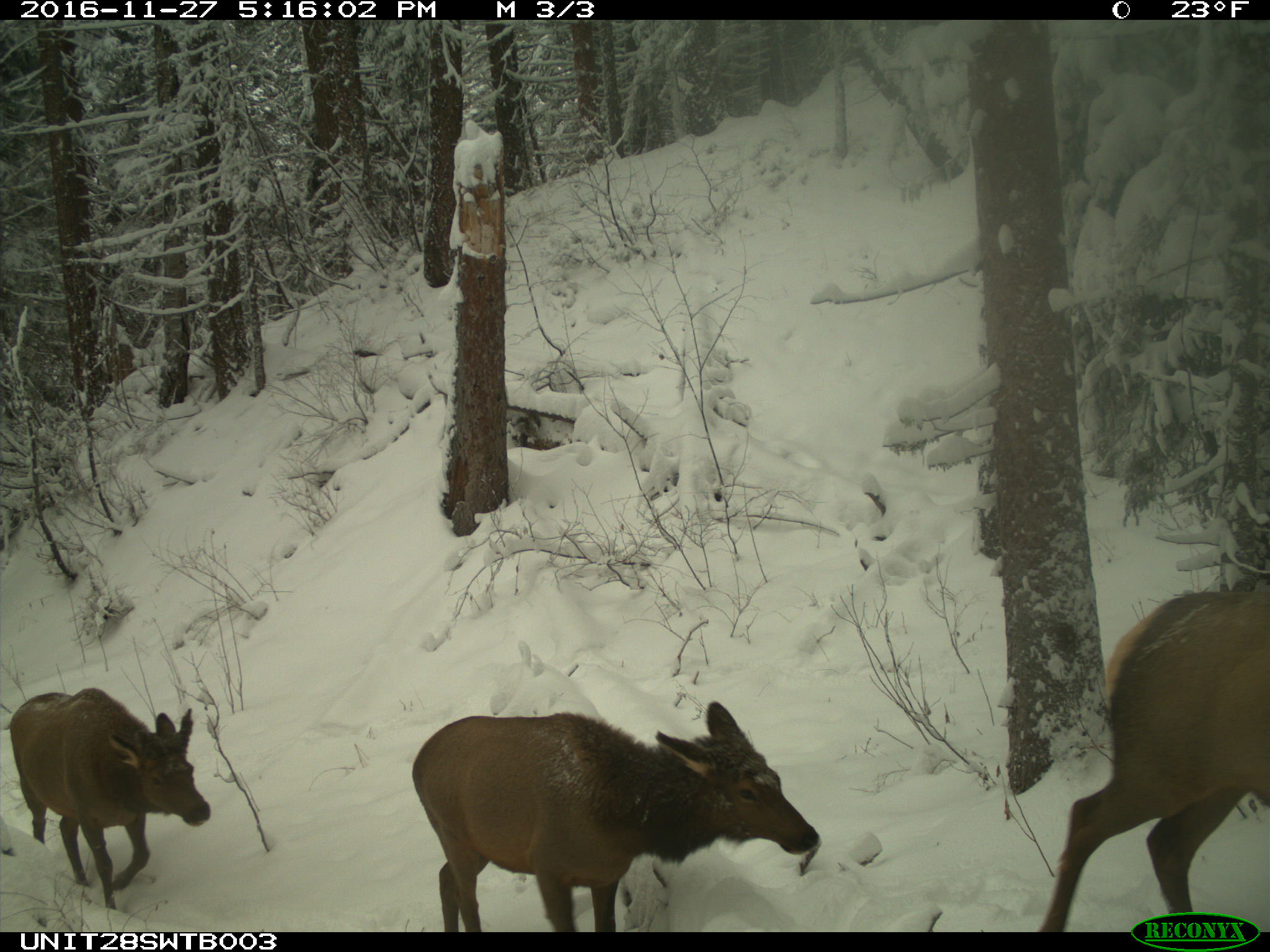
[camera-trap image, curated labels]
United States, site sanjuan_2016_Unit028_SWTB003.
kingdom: Animalia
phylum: Chordata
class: Mammalia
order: Artiodactyla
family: Cervidae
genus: Cervus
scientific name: Cervus elaphus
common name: red deer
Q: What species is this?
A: Cervus elaphus (red deer).